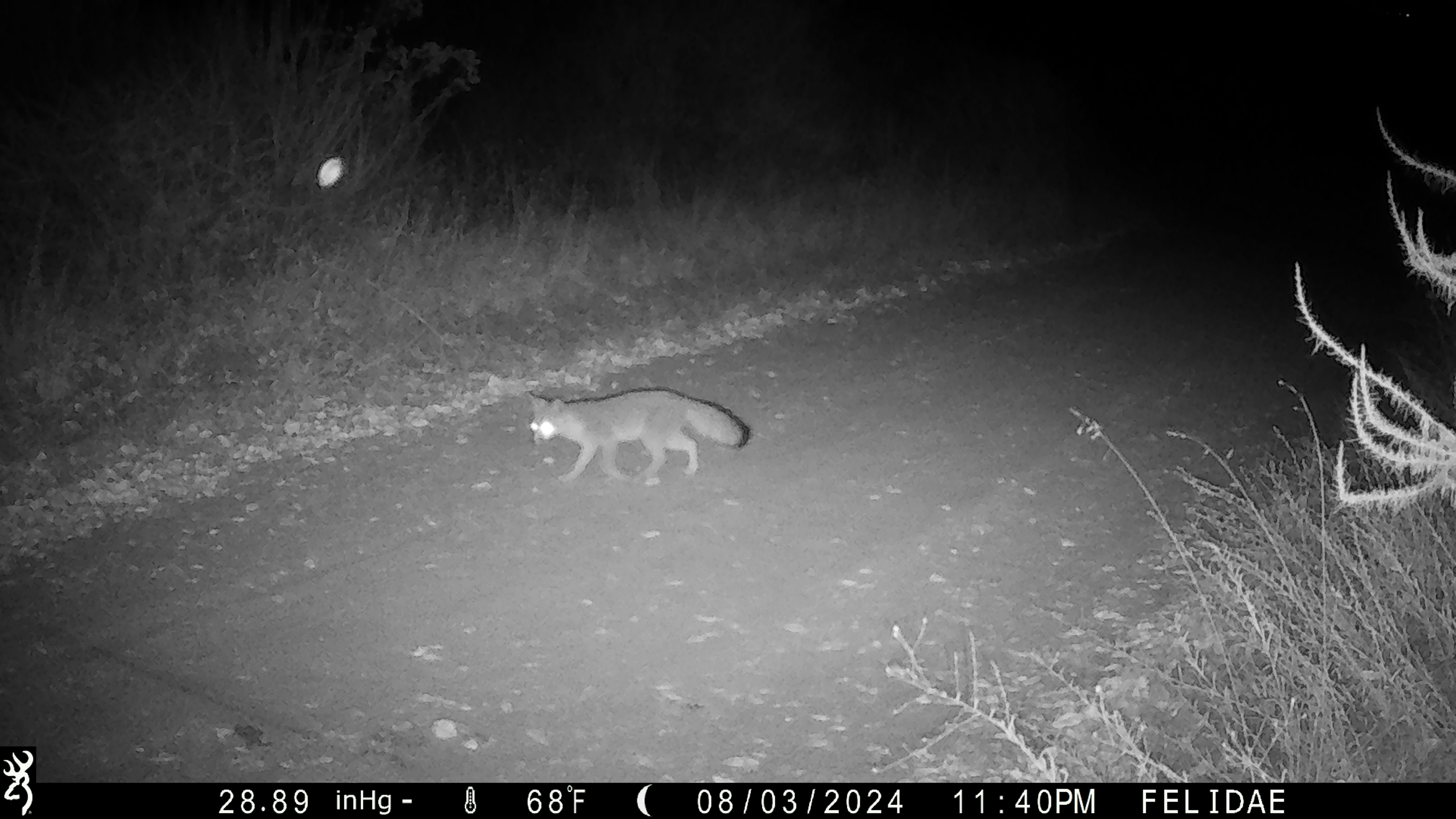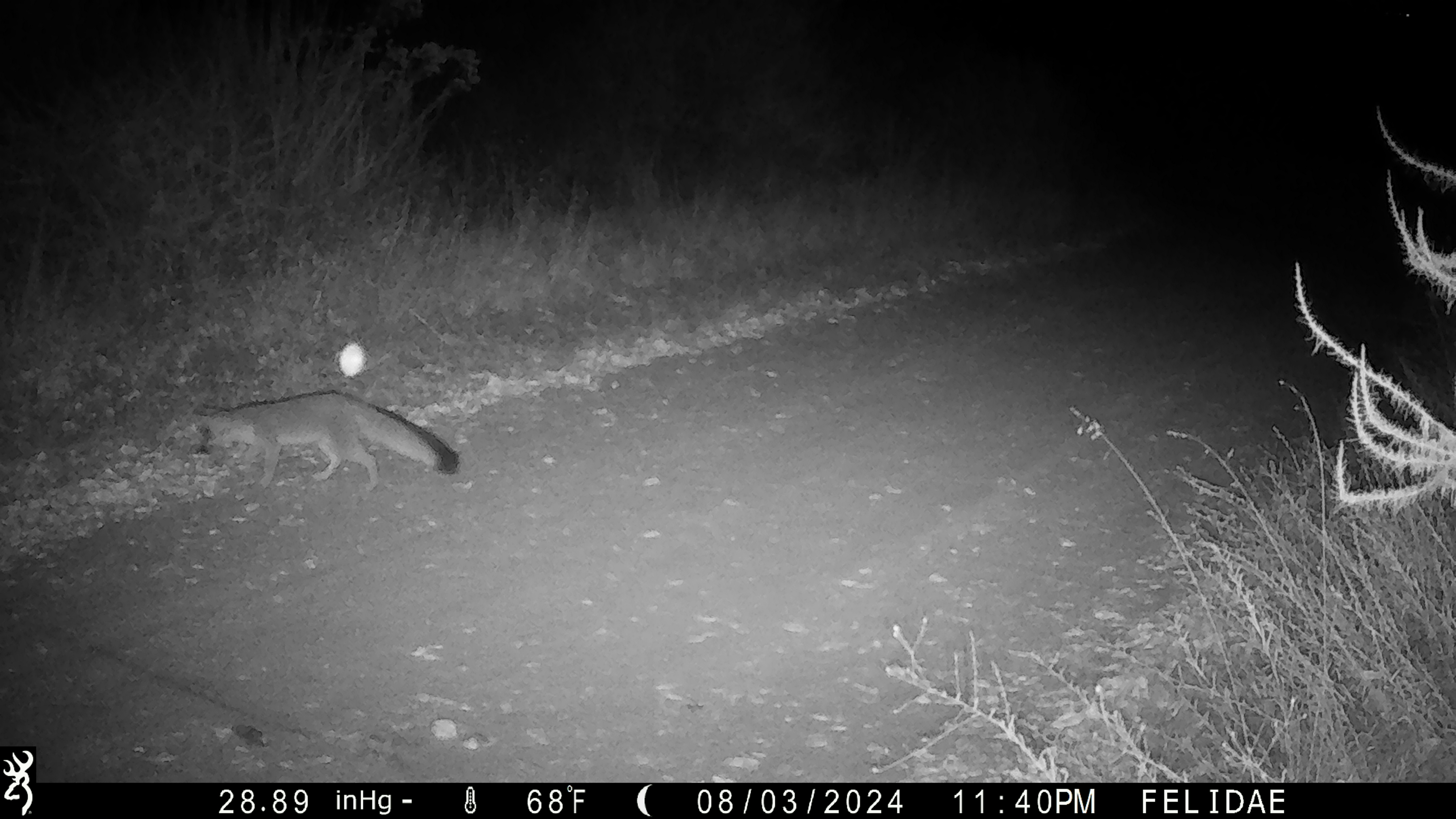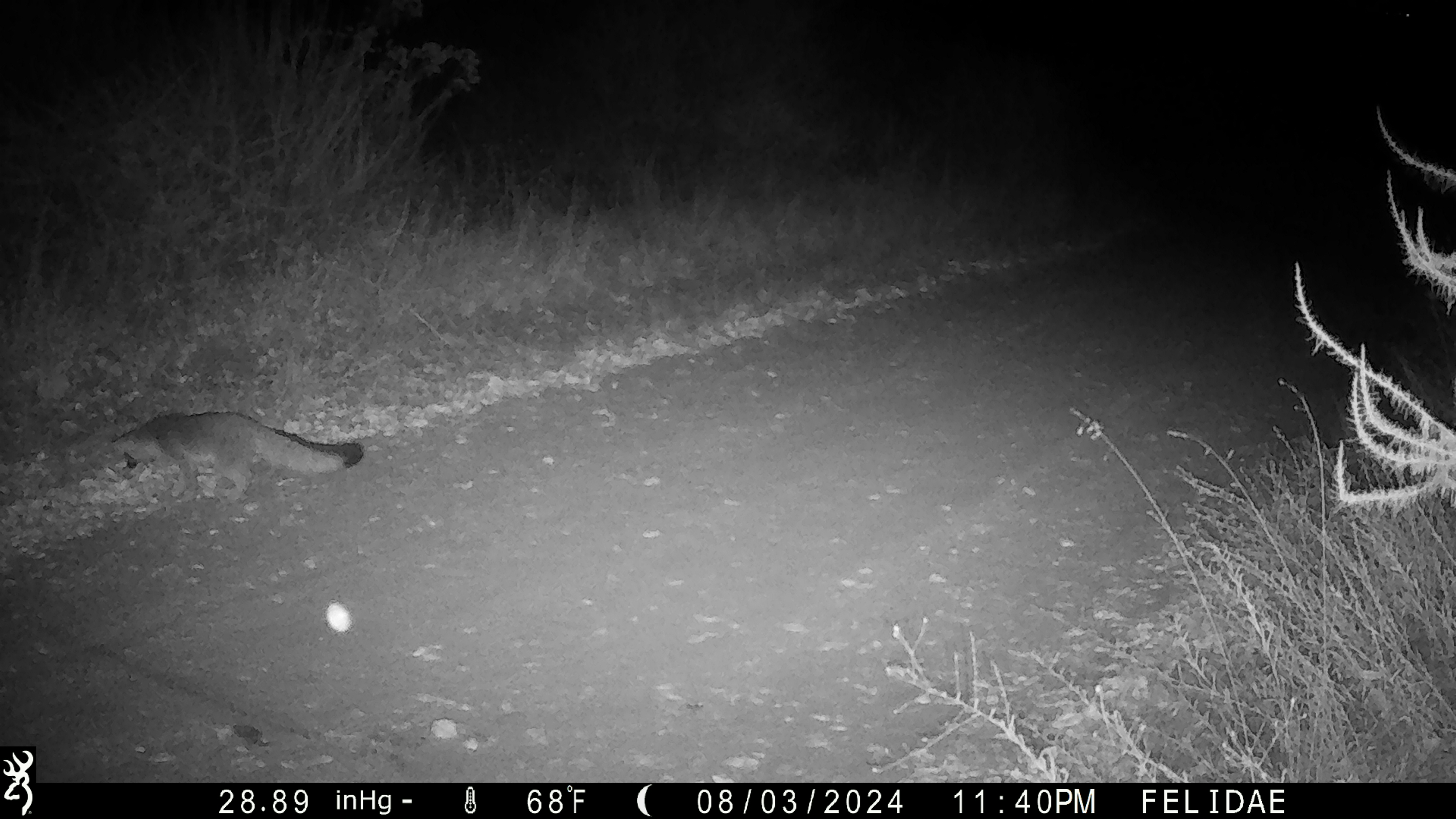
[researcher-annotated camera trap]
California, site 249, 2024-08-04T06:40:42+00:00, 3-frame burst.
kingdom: Animalia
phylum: Chordata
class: Mammalia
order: Carnivora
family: Canidae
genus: Urocyon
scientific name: Urocyon cinereoargenteus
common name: gray fox